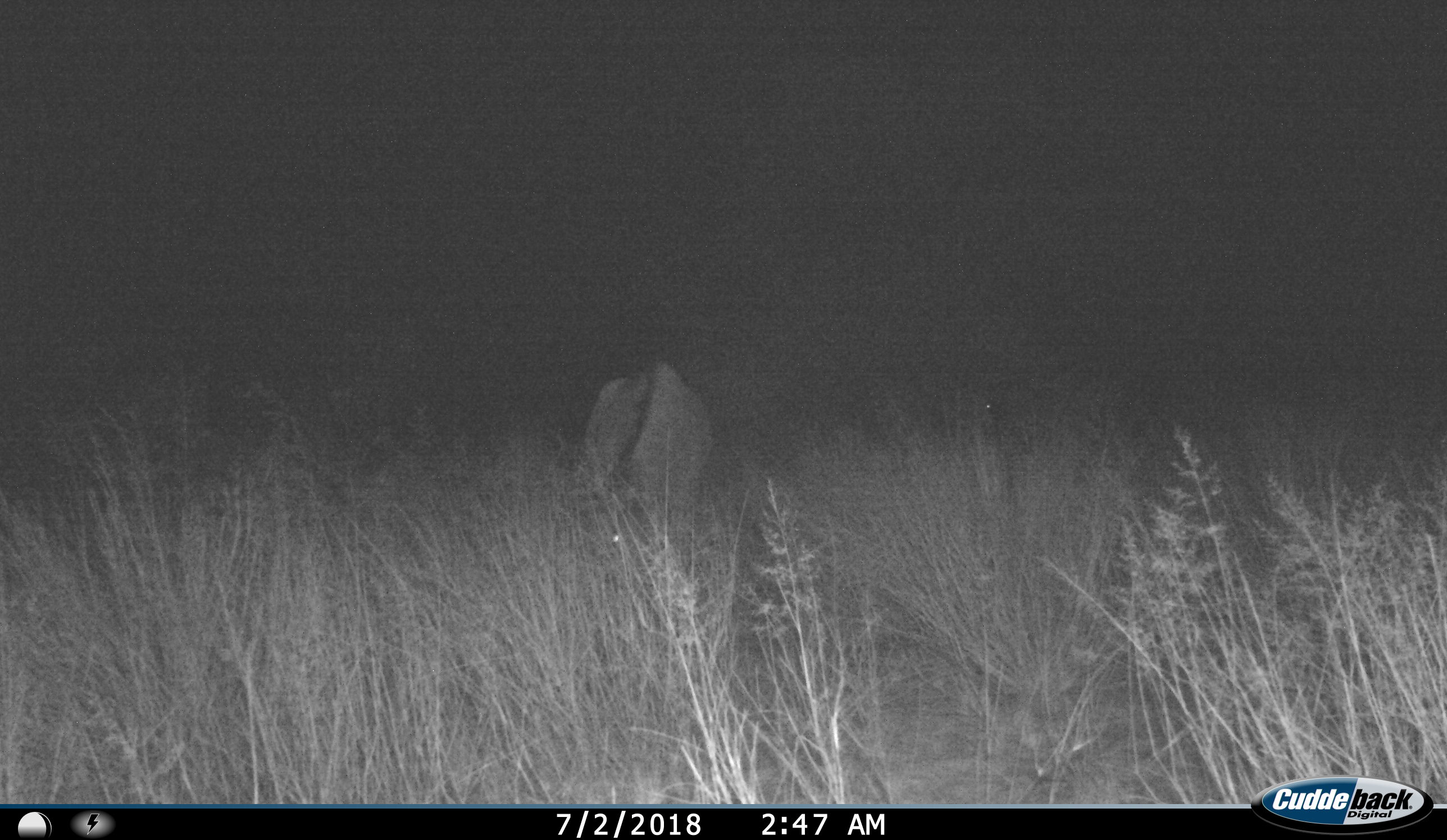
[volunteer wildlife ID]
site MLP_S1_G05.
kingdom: Animalia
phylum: Chordata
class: Mammalia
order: Artiodactyla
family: Bovidae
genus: Connochaetes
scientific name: Connochaetes taurinus taurinus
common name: blue wildebeest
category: wildebeestblue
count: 1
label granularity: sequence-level